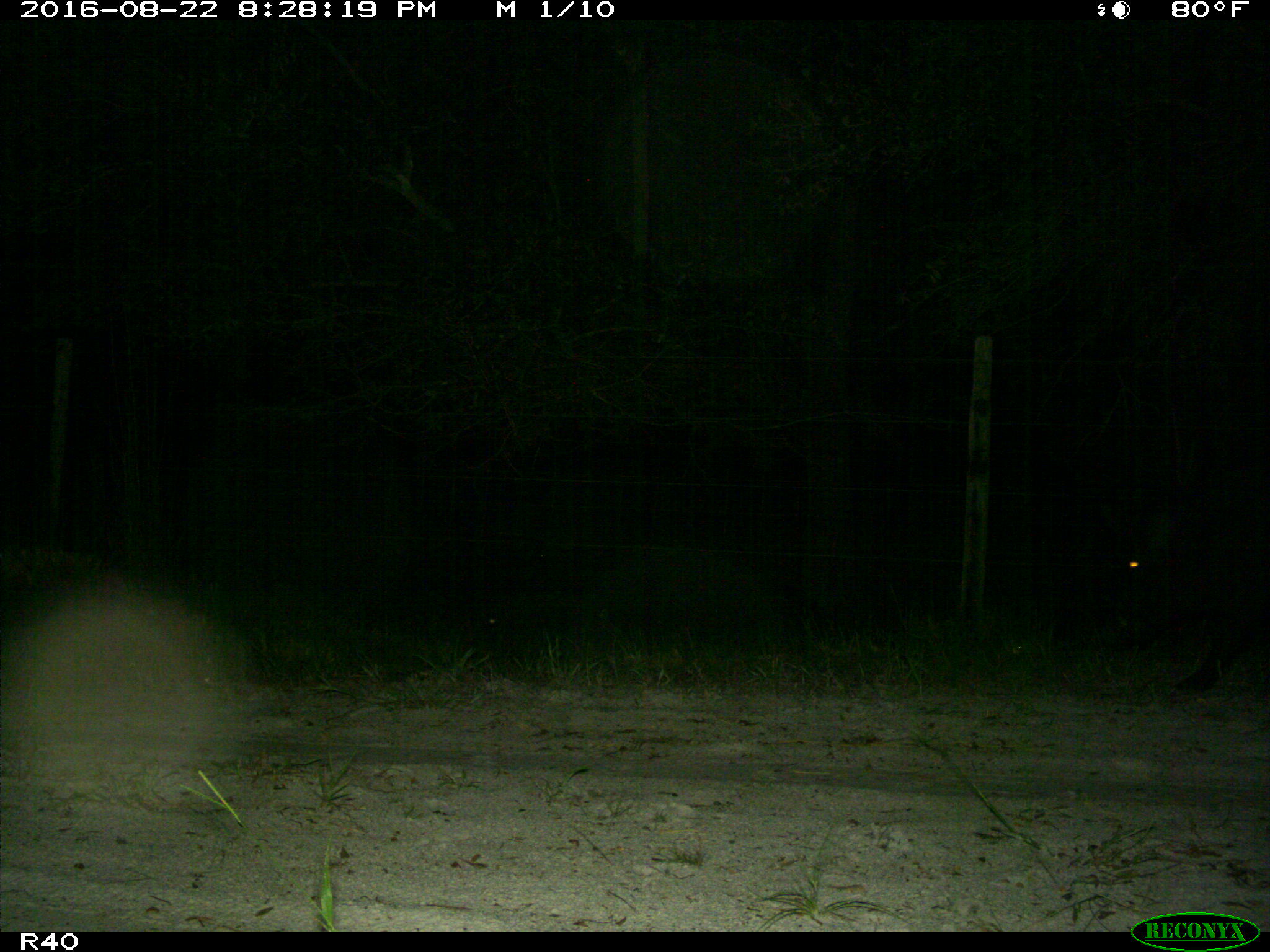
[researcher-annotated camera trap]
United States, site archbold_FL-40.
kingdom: Animalia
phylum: Chordata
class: Mammalia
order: Artiodactyla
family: Suidae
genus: Sus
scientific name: Sus scrofa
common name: wild boar